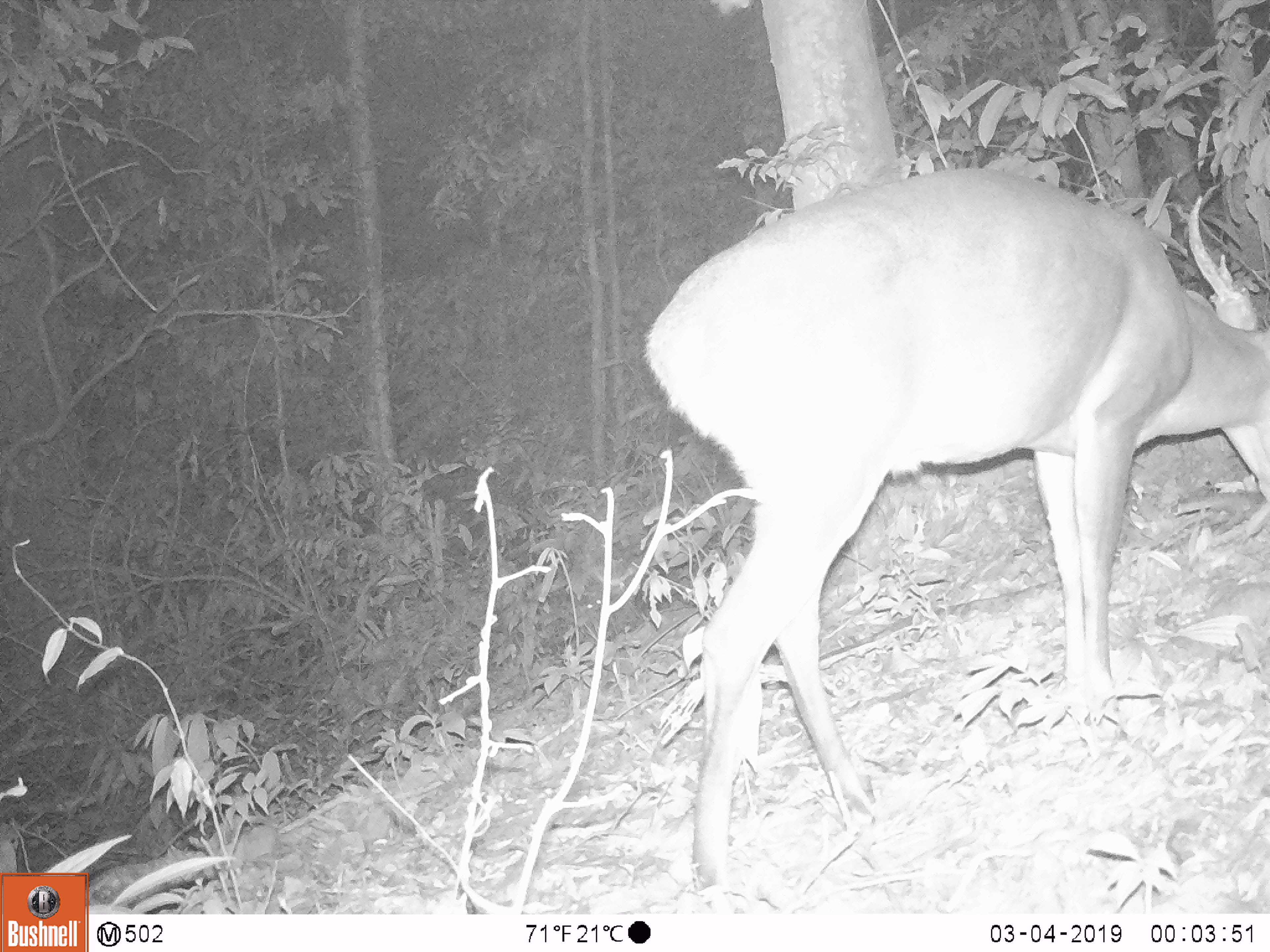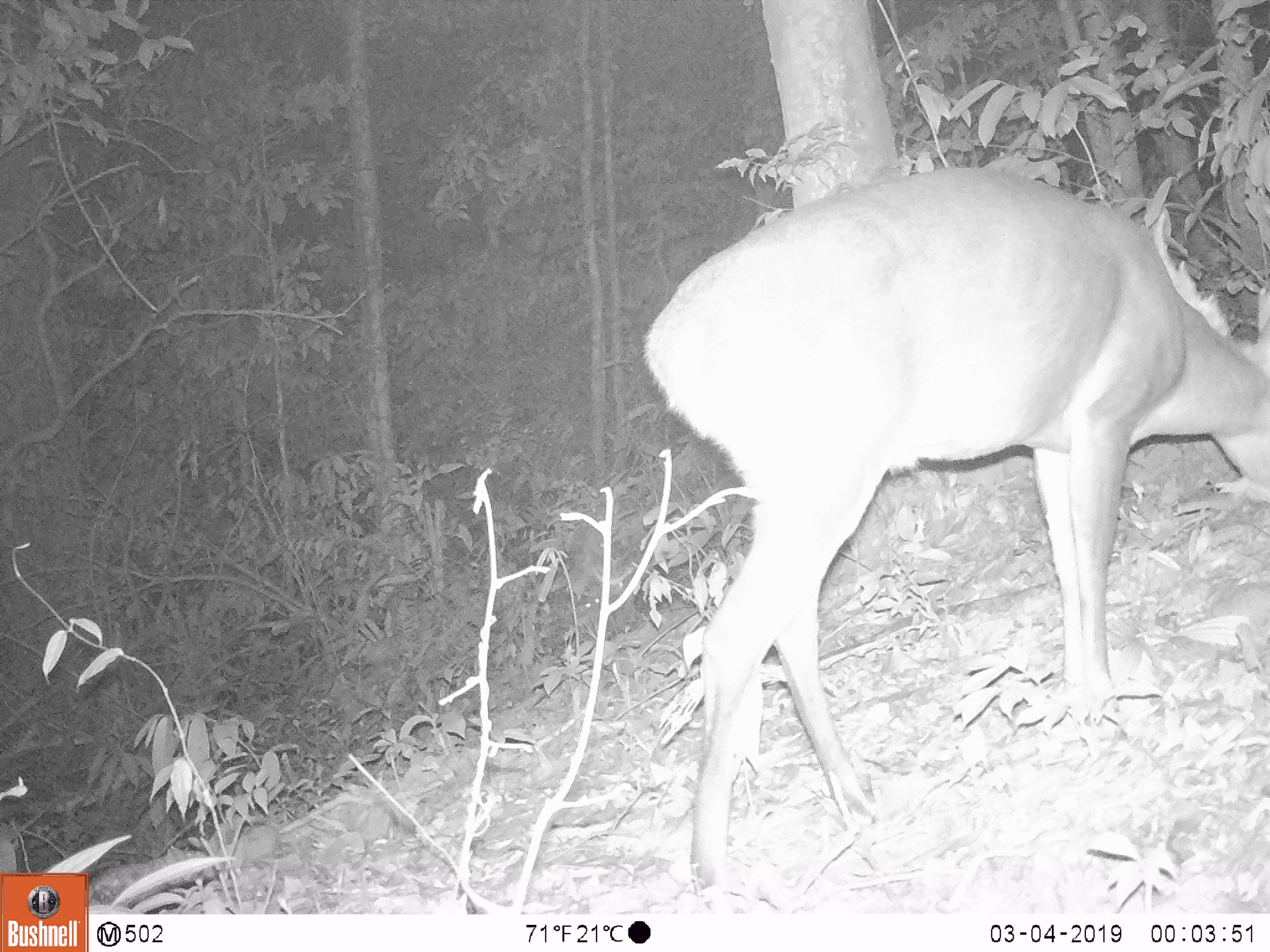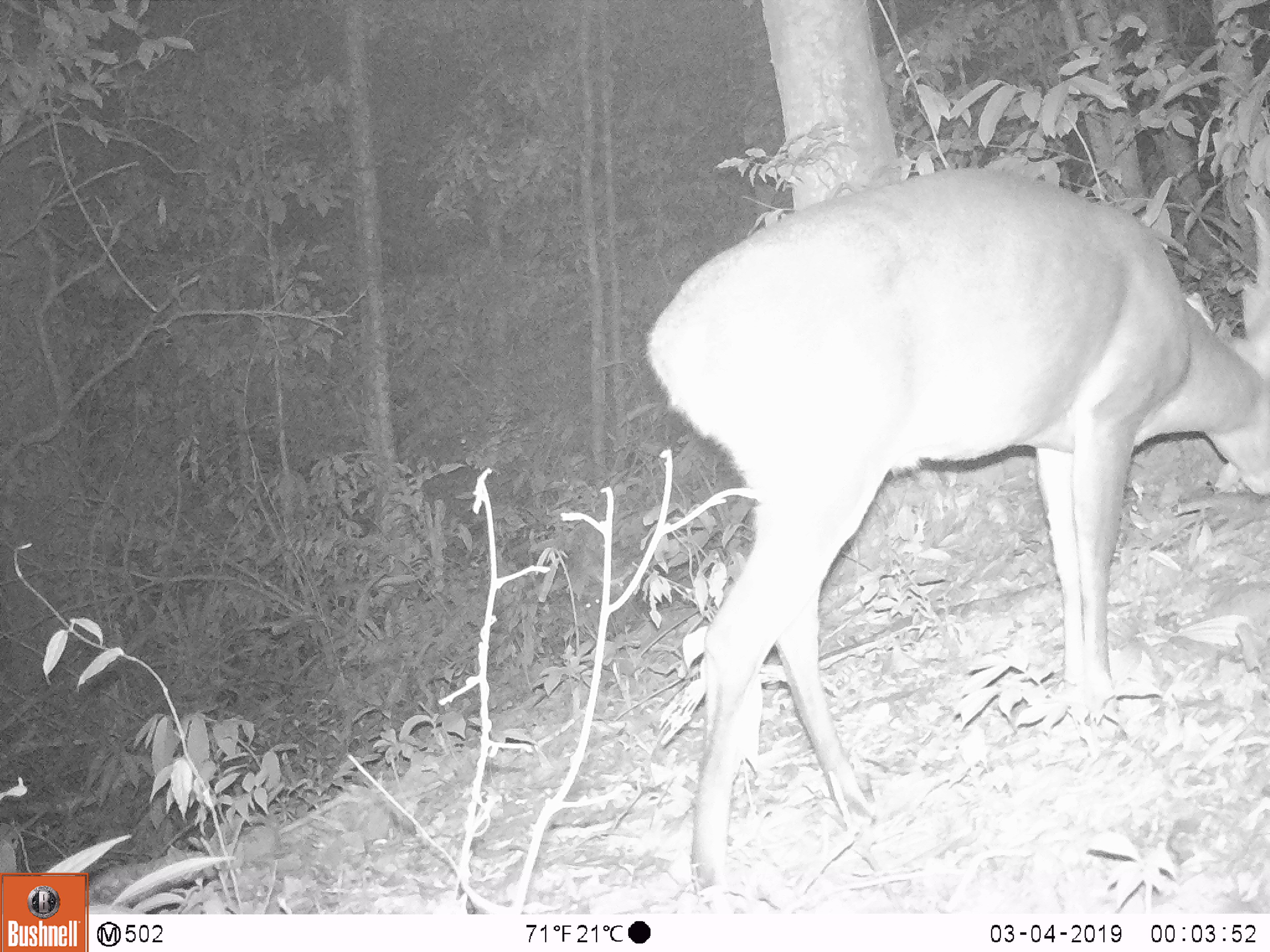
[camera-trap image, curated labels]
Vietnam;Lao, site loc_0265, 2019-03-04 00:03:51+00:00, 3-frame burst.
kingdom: Animalia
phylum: Chordata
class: Mammalia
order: Artiodactyla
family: Cervidae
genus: Muntiacus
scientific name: Muntiacus vuquangensis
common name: large-antlered muntjac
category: large antlered muntjac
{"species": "large antlered muntjac (large-antlered muntjac) (Muntiacus vuquangensis)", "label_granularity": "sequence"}